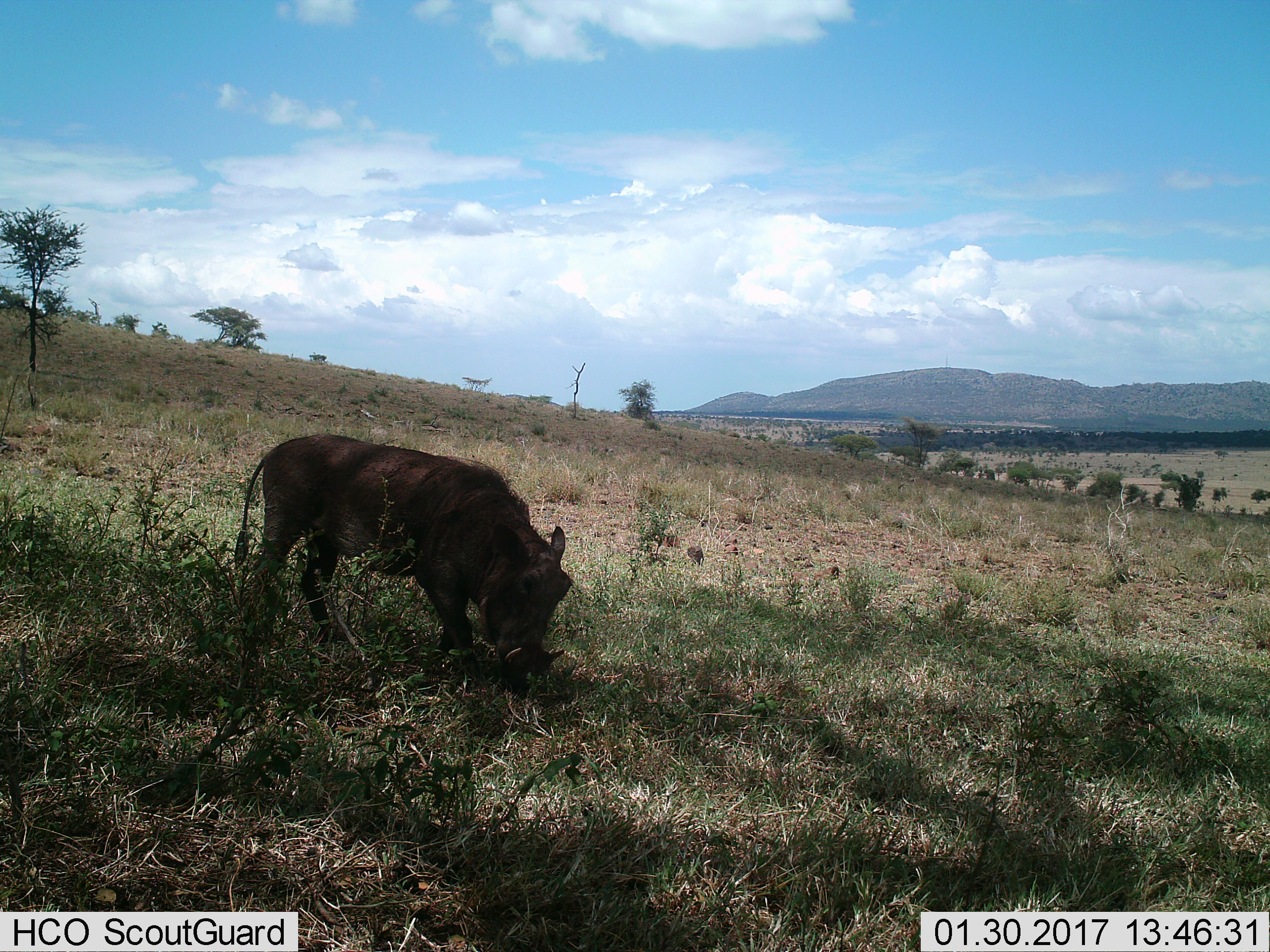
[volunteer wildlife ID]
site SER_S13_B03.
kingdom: Animalia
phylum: Chordata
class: Mammalia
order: Artiodactyla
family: Suidae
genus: Phacochoerus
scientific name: Phacochoerus africanus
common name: warthog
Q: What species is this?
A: Warthog (Phacochoerus africanus).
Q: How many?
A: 1.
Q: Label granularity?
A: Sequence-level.